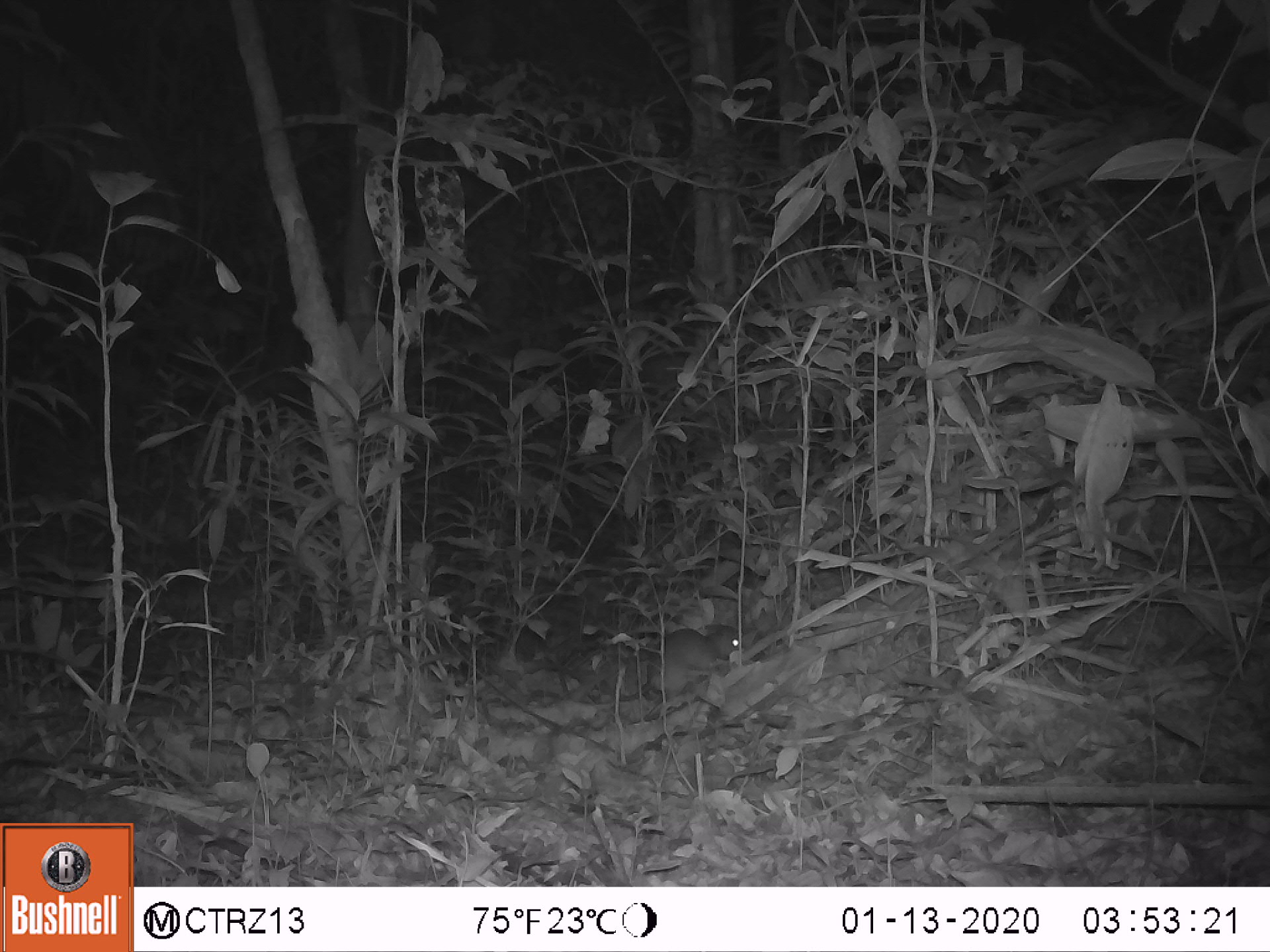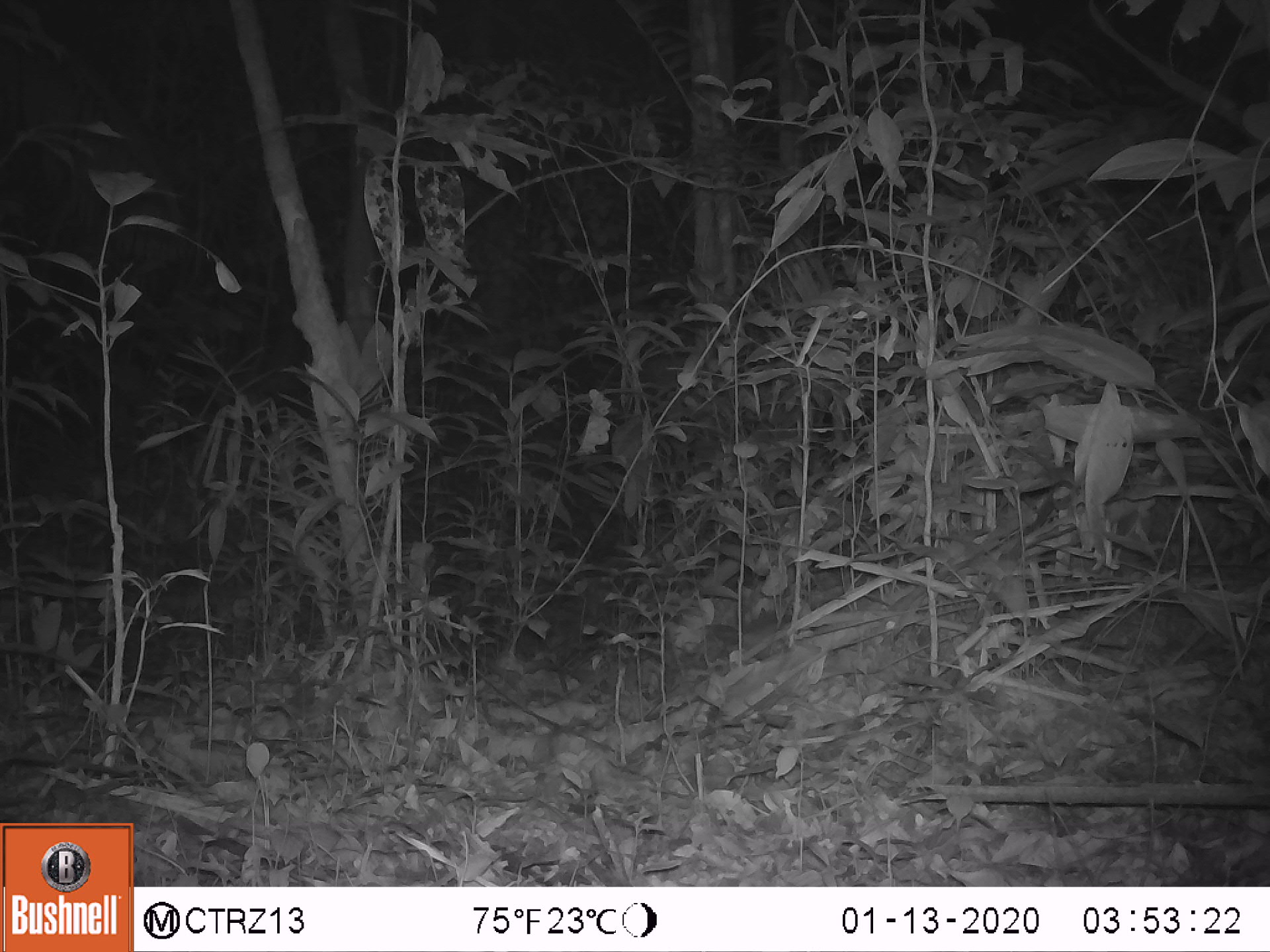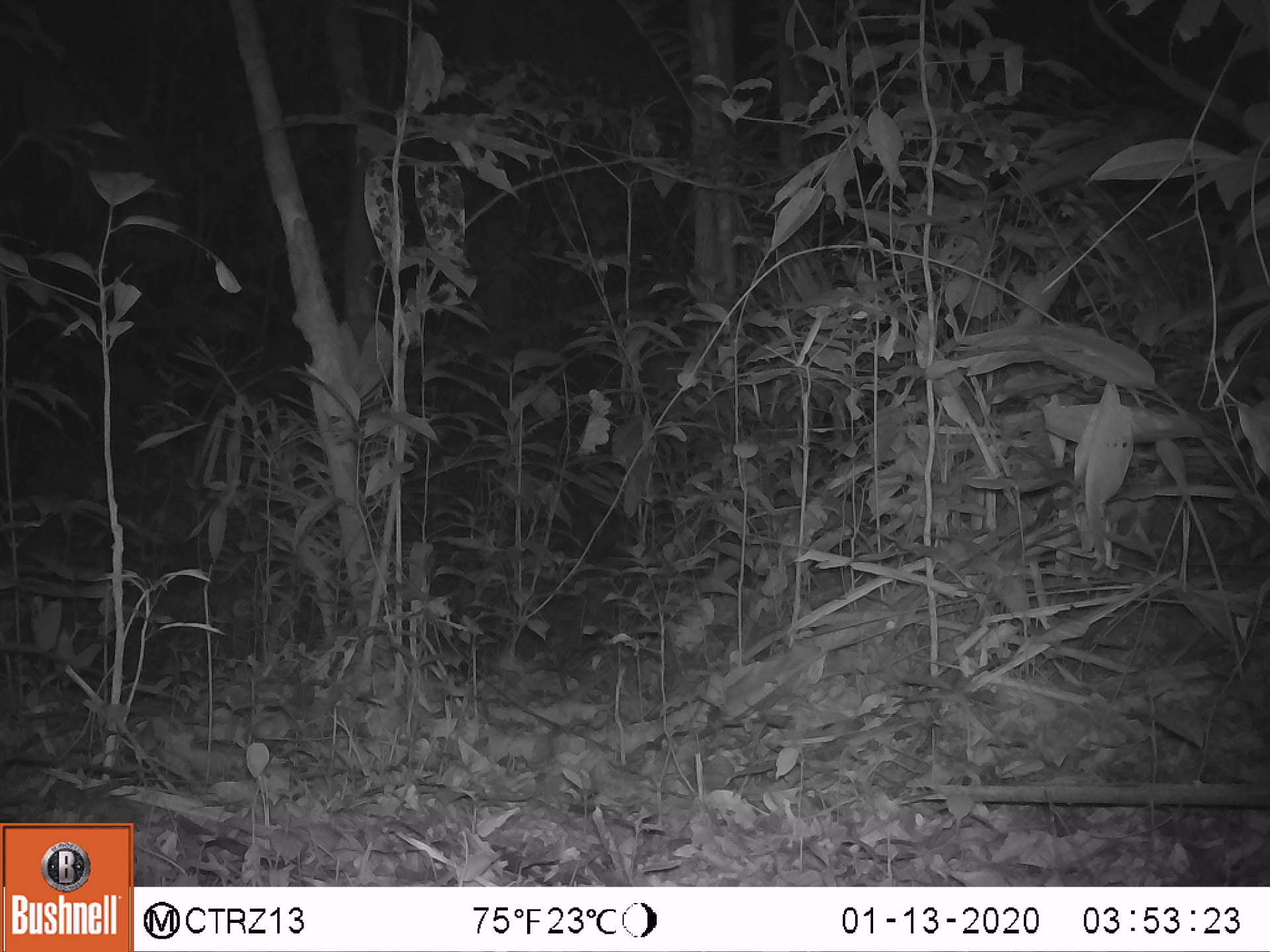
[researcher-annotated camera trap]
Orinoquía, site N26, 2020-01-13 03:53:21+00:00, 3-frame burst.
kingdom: Animalia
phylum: Chordata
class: Mammalia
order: Rodentia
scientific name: Rodentia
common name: rodent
Rodent (Rodentia).